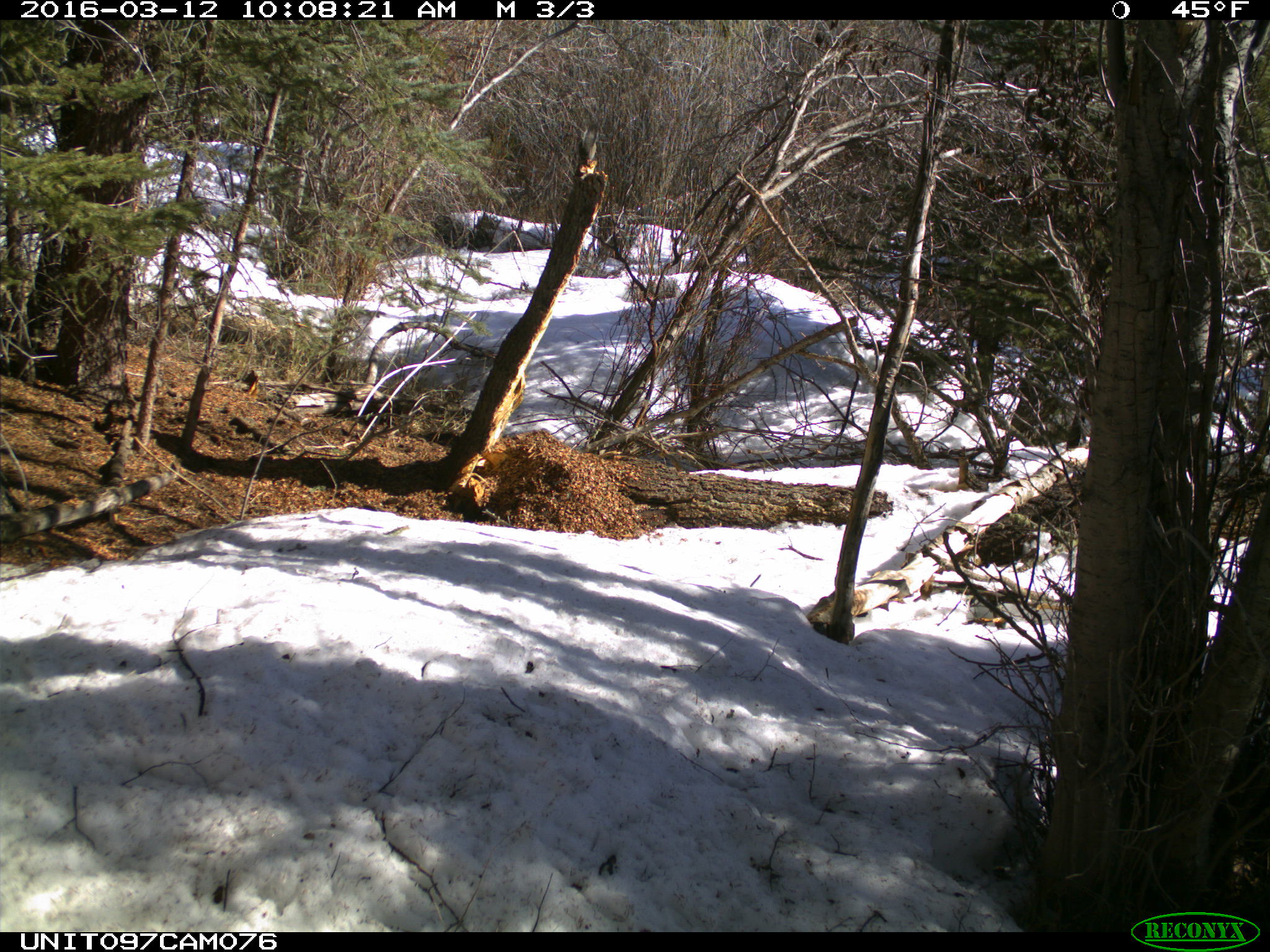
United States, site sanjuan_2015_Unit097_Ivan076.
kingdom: Animalia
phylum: Chordata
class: Mammalia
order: Rodentia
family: Sciuridae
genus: Tamiasciurus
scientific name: Tamiasciurus hudsonicus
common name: american red squirrel